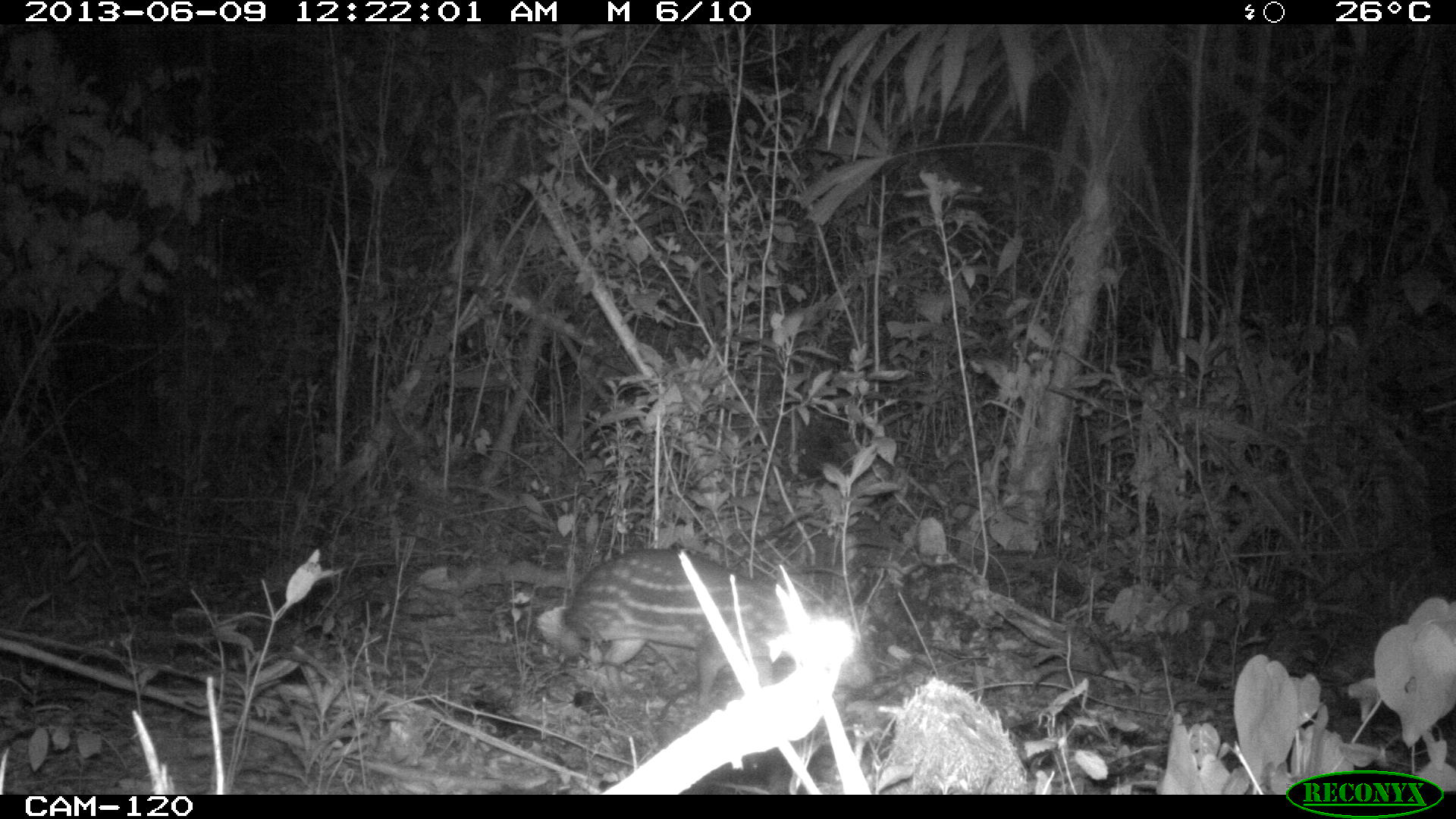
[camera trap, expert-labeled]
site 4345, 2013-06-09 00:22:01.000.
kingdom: Animalia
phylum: Chordata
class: Mammalia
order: Rodentia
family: Cuniculidae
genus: Cuniculus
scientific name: Cuniculus paca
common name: lowland paca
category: agouti paca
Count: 1.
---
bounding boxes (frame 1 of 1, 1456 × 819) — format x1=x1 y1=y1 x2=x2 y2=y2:
agouti paca: x1=557 y1=547 x2=874 y2=708